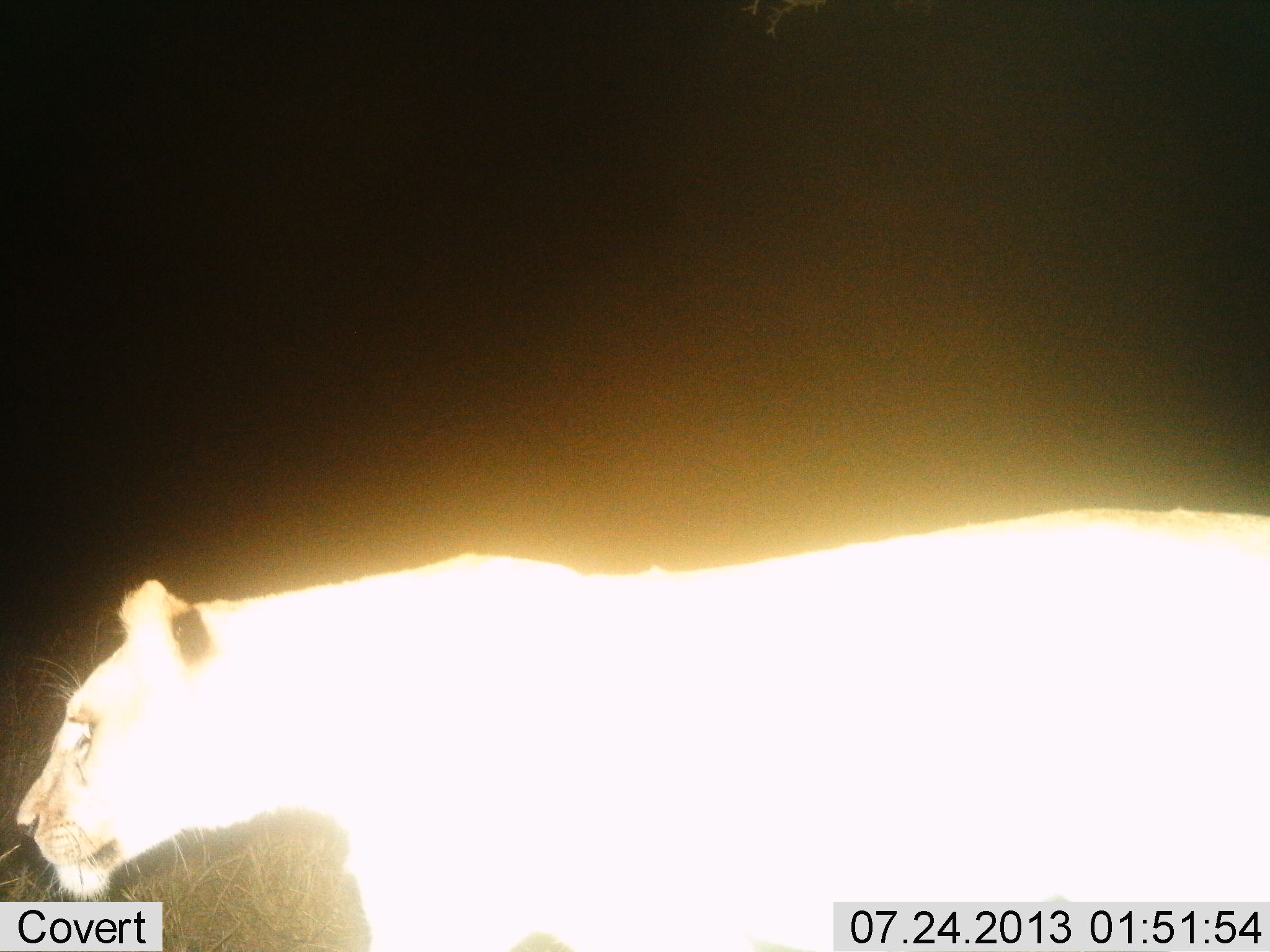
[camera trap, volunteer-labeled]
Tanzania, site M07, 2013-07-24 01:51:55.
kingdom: Animalia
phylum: Chordata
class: Mammalia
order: Carnivora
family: Felidae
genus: Panthera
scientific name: Panthera leo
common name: lion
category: lionfemale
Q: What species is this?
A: Lionfemale (lion) (Panthera leo).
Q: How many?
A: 1.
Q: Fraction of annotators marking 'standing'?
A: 18%.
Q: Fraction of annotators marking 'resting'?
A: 0%.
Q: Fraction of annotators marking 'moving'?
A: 82%.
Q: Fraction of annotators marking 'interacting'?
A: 0%.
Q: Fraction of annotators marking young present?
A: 0%.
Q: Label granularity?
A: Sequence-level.